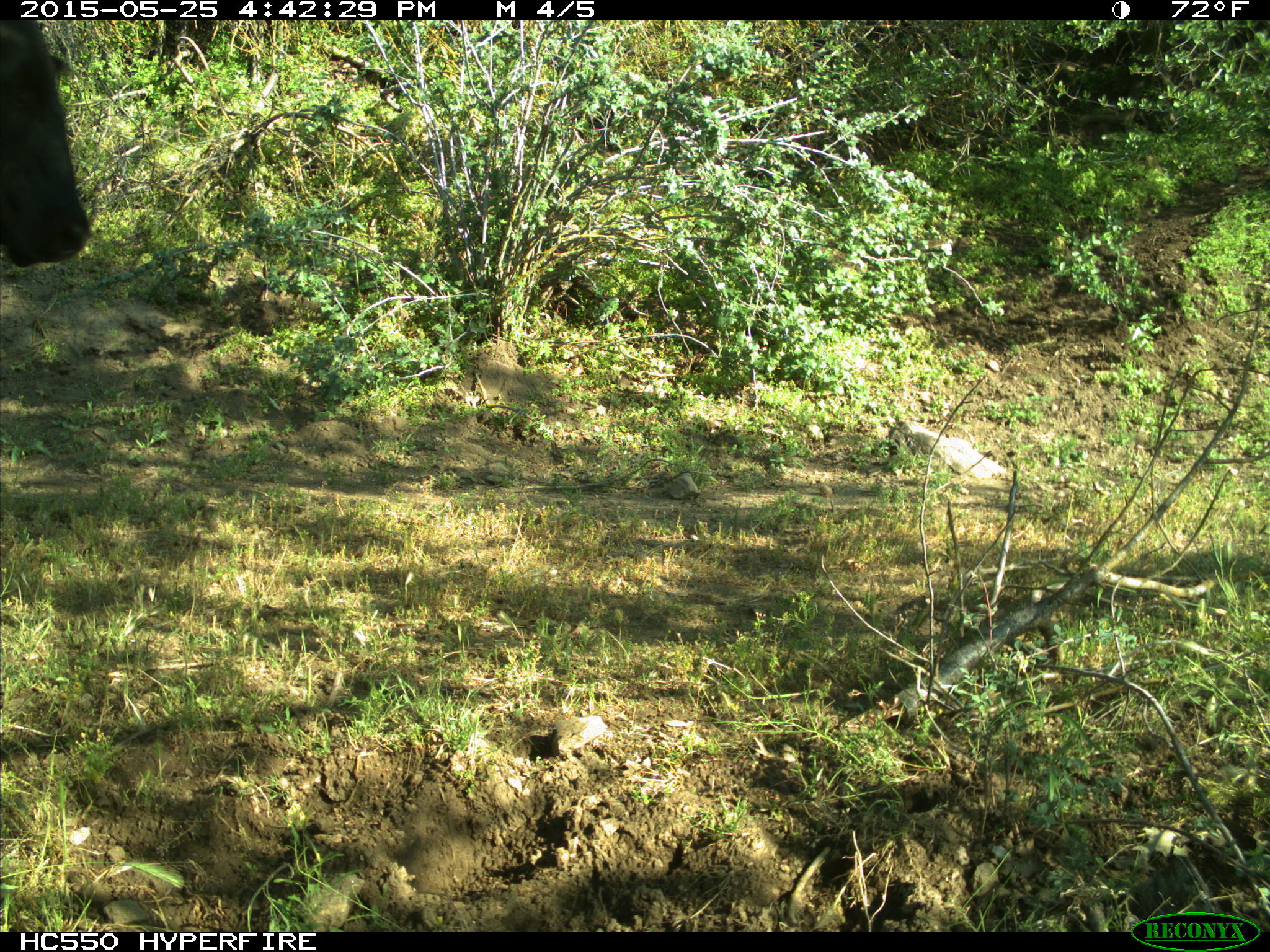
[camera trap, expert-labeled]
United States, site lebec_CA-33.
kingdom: Animalia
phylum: Chordata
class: Mammalia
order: Artiodactyla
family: Bovidae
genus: Bos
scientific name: Bos taurus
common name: domestic cow